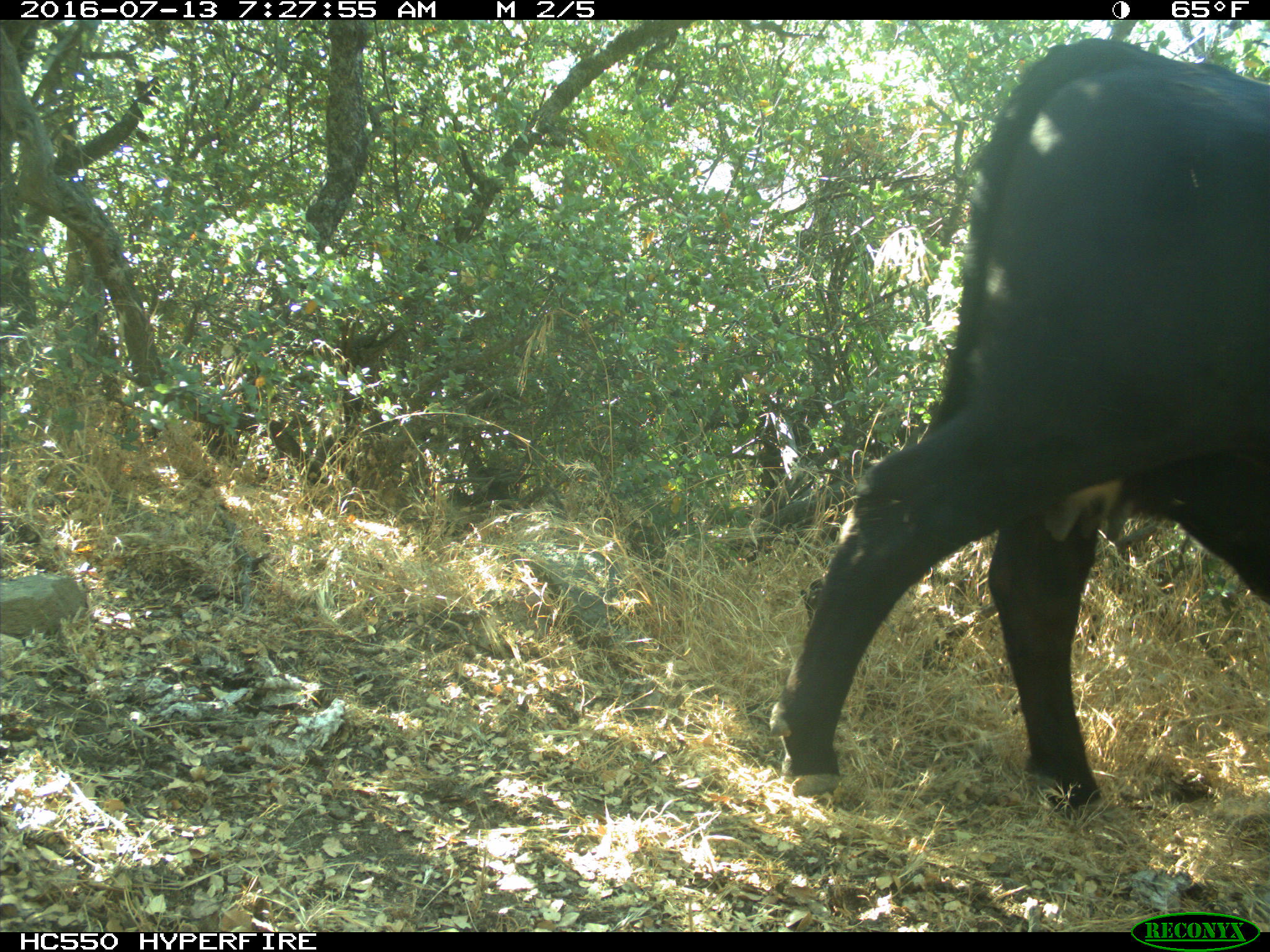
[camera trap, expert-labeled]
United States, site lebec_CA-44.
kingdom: Animalia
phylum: Chordata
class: Mammalia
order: Artiodactyla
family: Bovidae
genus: Bos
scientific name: Bos taurus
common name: domestic cow